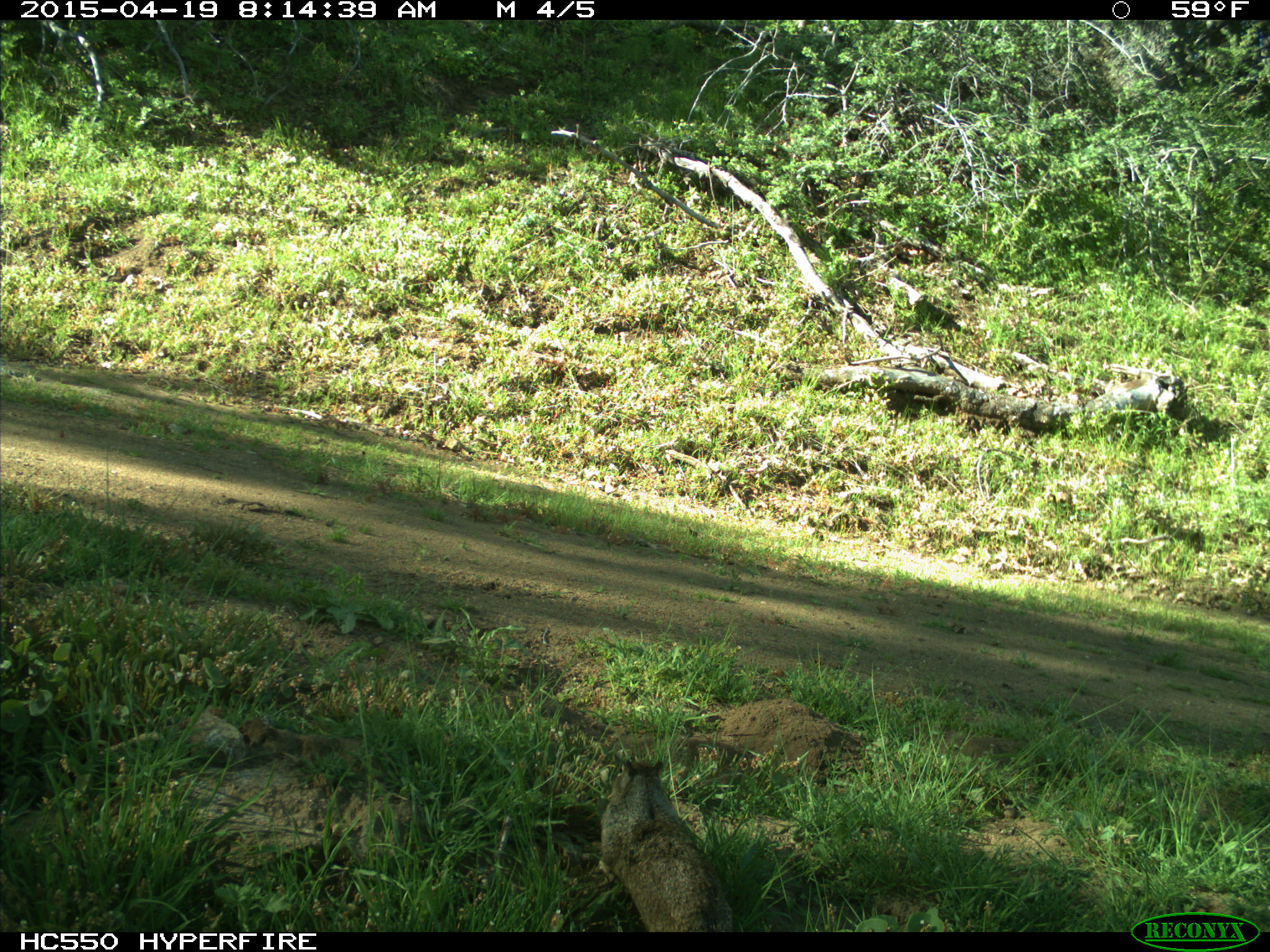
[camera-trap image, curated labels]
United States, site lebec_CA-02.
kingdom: Animalia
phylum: Chordata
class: Mammalia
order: Rodentia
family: Sciuridae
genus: Otospermophilus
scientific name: Otospermophilus beecheyi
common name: california ground squirrel